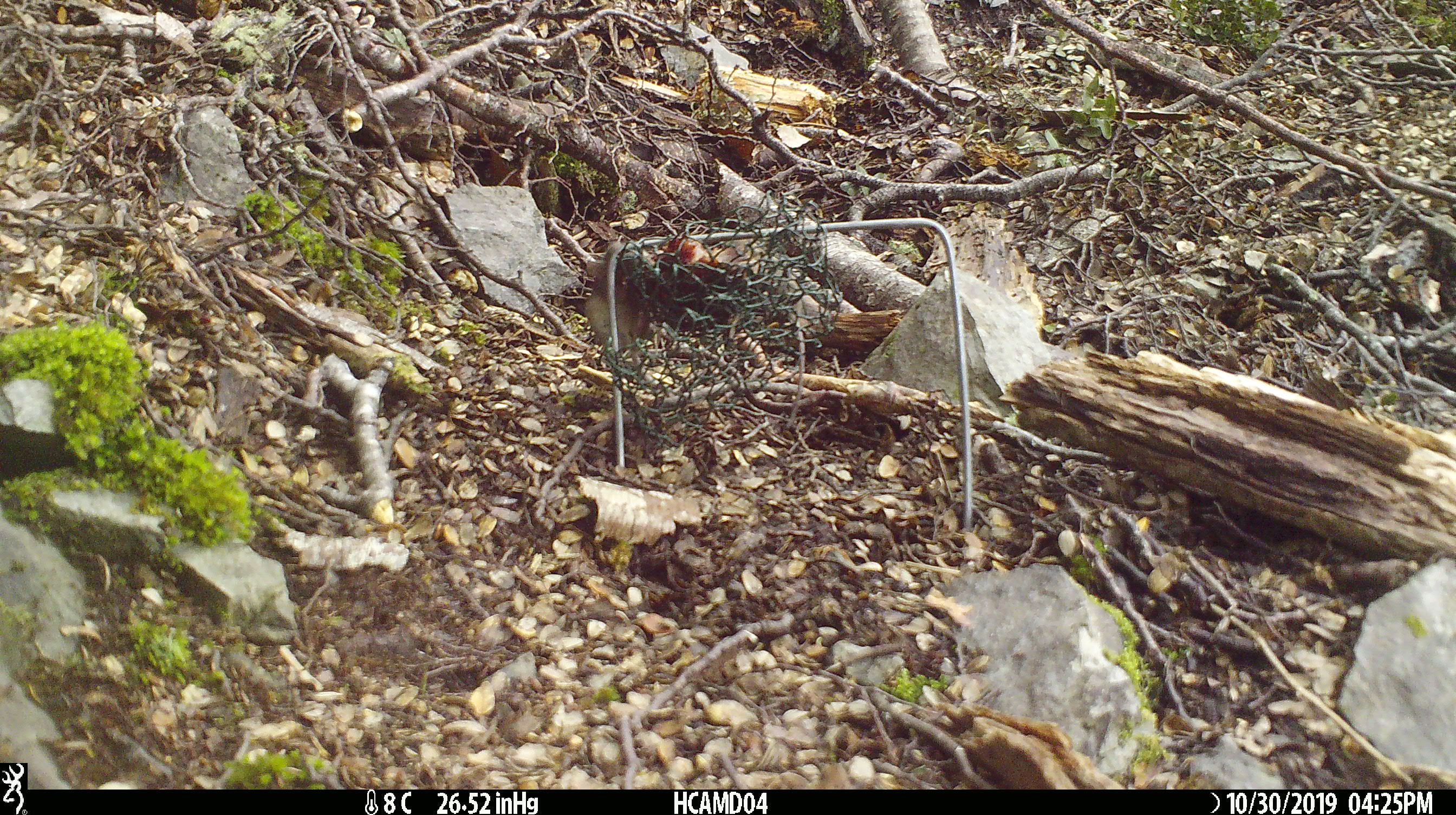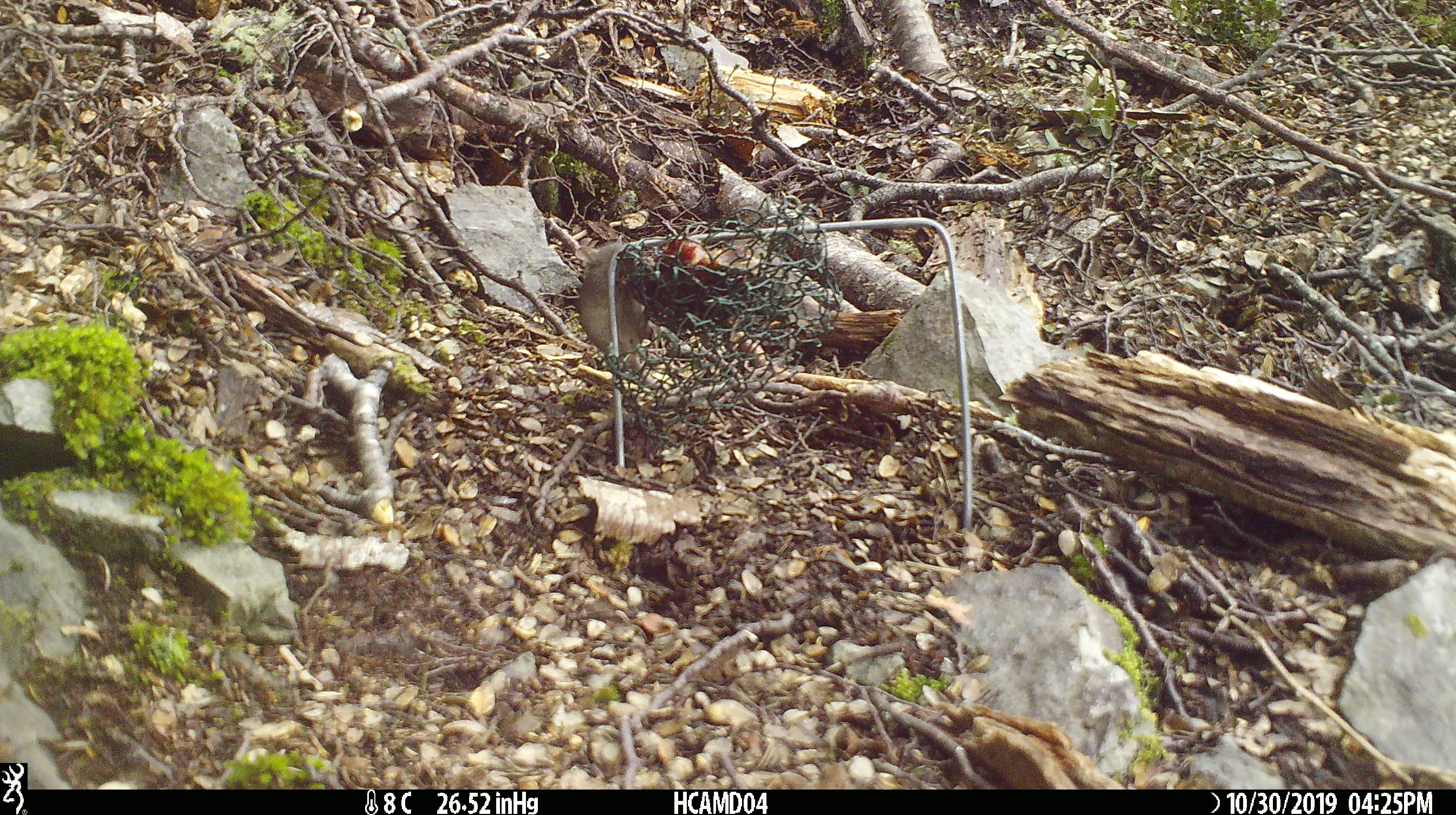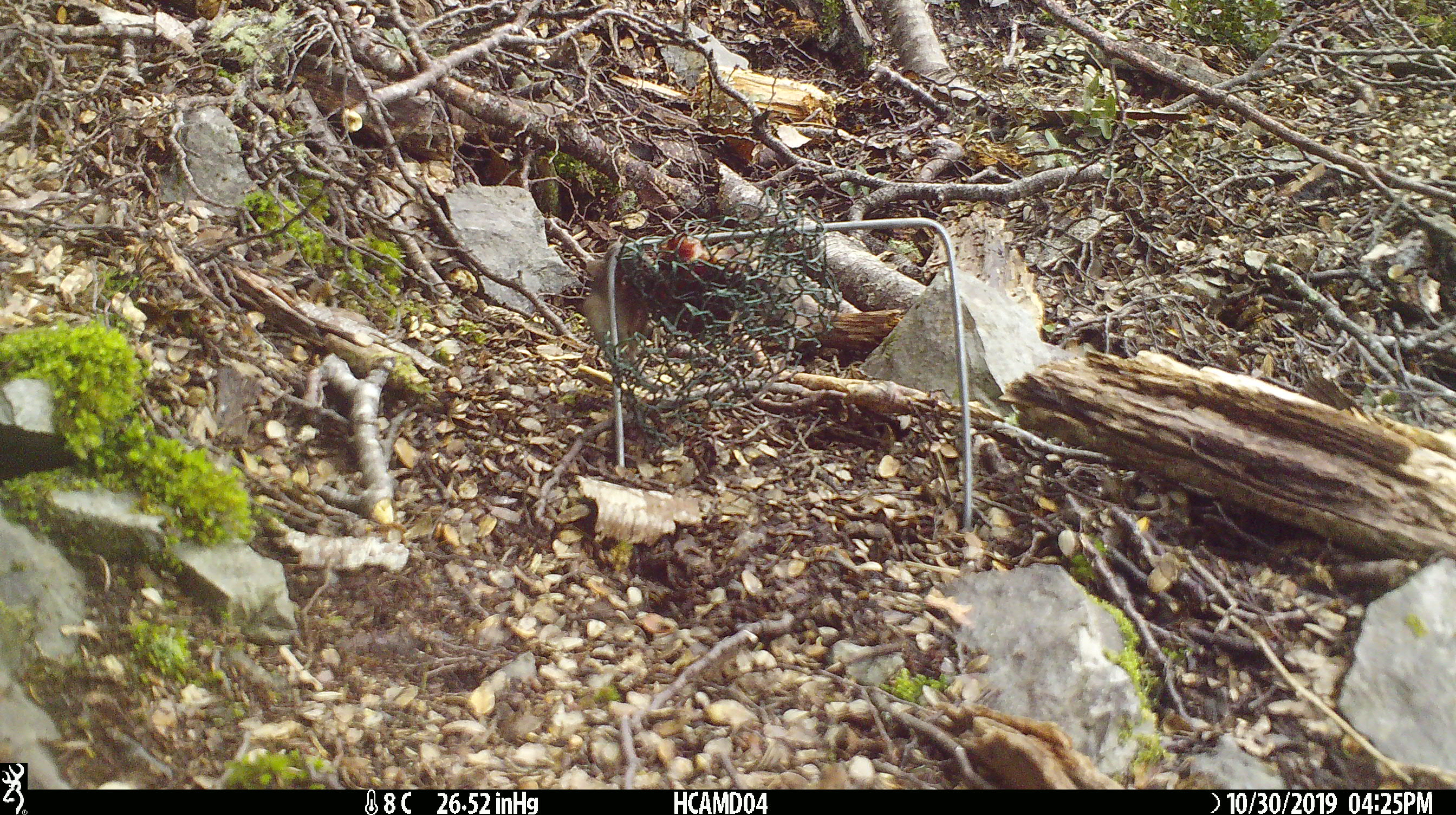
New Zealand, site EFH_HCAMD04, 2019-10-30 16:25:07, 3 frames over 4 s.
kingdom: Animalia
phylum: Chordata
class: Mammalia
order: Rodentia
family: Muridae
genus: Mus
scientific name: Mus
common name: mouse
Mouse (Mus).